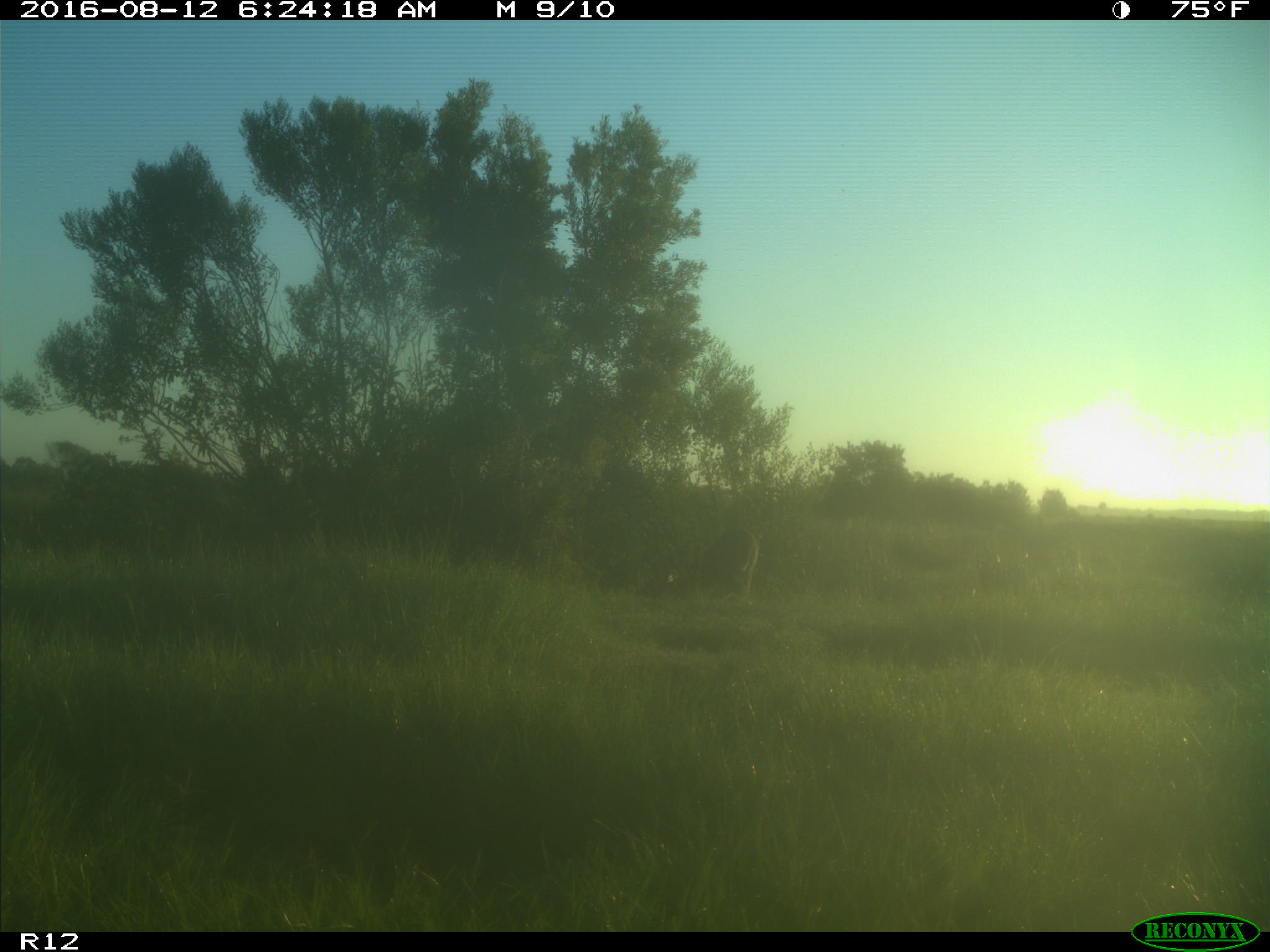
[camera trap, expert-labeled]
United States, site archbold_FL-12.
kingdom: Animalia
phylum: Chordata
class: Mammalia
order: Artiodactyla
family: Cervidae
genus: Odocoileus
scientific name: Odocoileus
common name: deer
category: unidentified deer